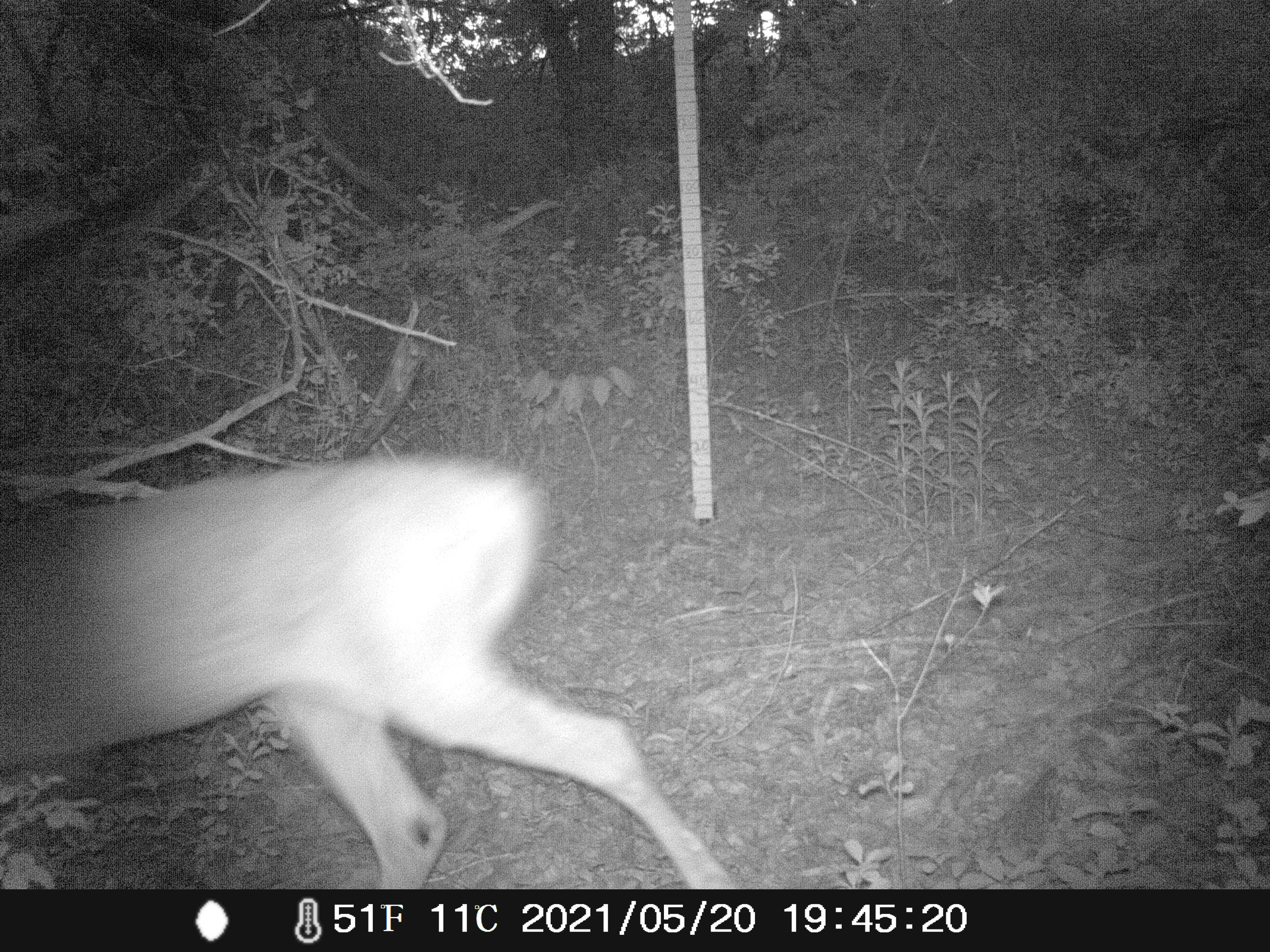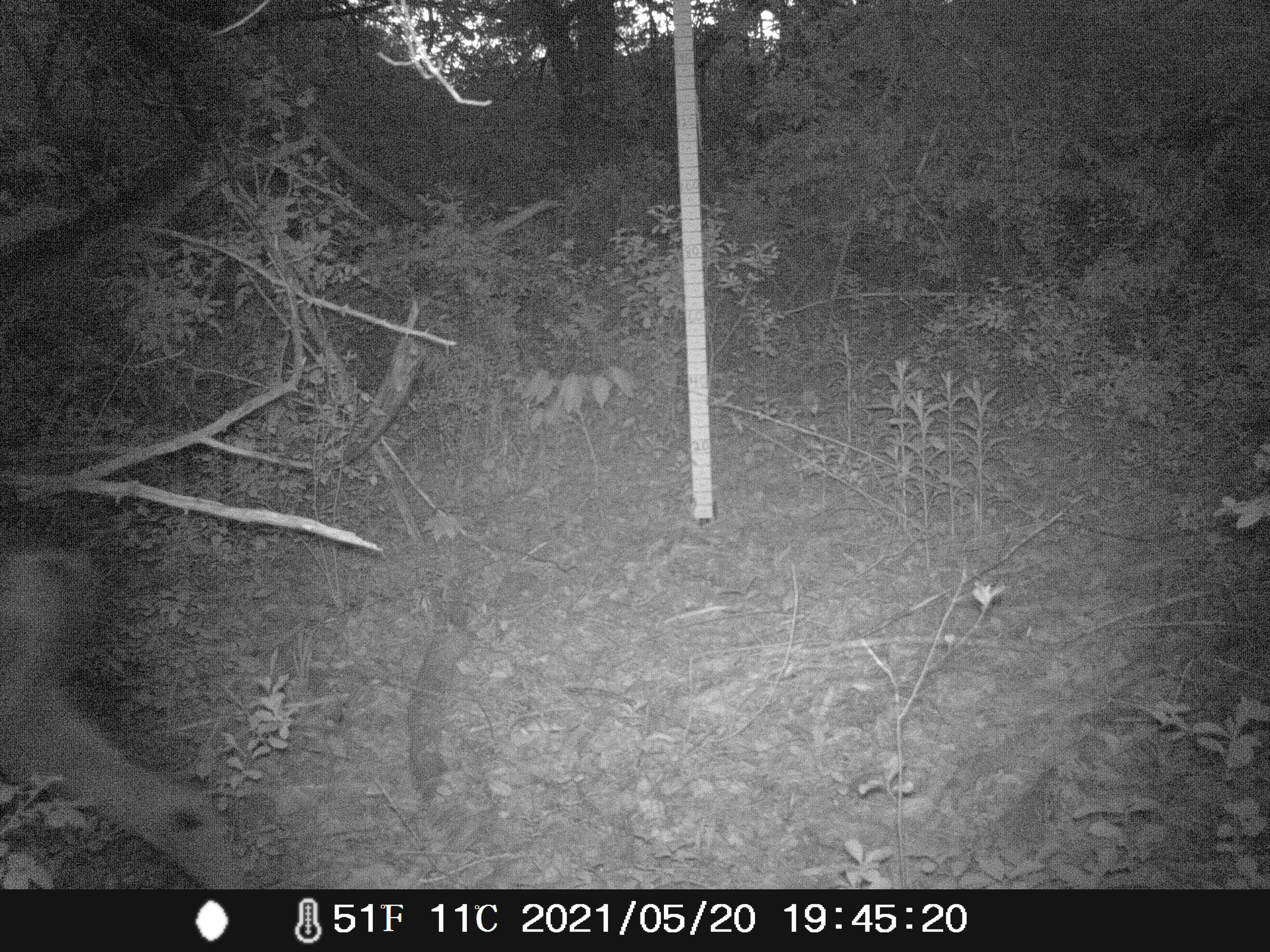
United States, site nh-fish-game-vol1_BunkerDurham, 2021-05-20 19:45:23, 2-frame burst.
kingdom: Animalia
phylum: Chordata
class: Mammalia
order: Artiodactyla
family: Cervidae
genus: Odocoileus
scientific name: Odocoileus virginianus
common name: white-tailed deer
White-tailed deer (Odocoileus virginianus).